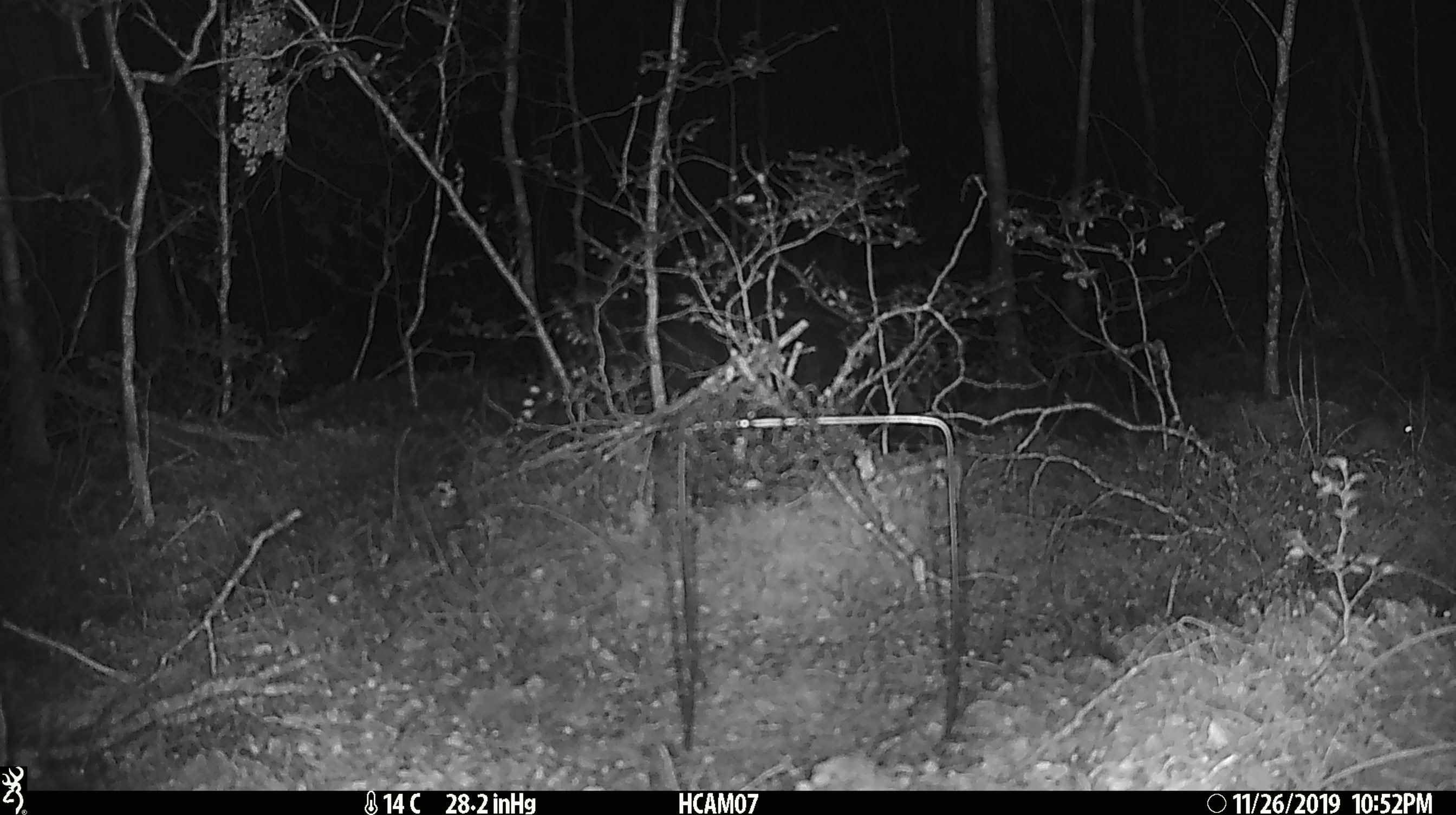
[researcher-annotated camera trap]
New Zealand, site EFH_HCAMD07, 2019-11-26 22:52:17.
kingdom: Animalia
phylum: Chordata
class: Mammalia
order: Rodentia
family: Muridae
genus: Mus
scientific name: Mus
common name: mouse